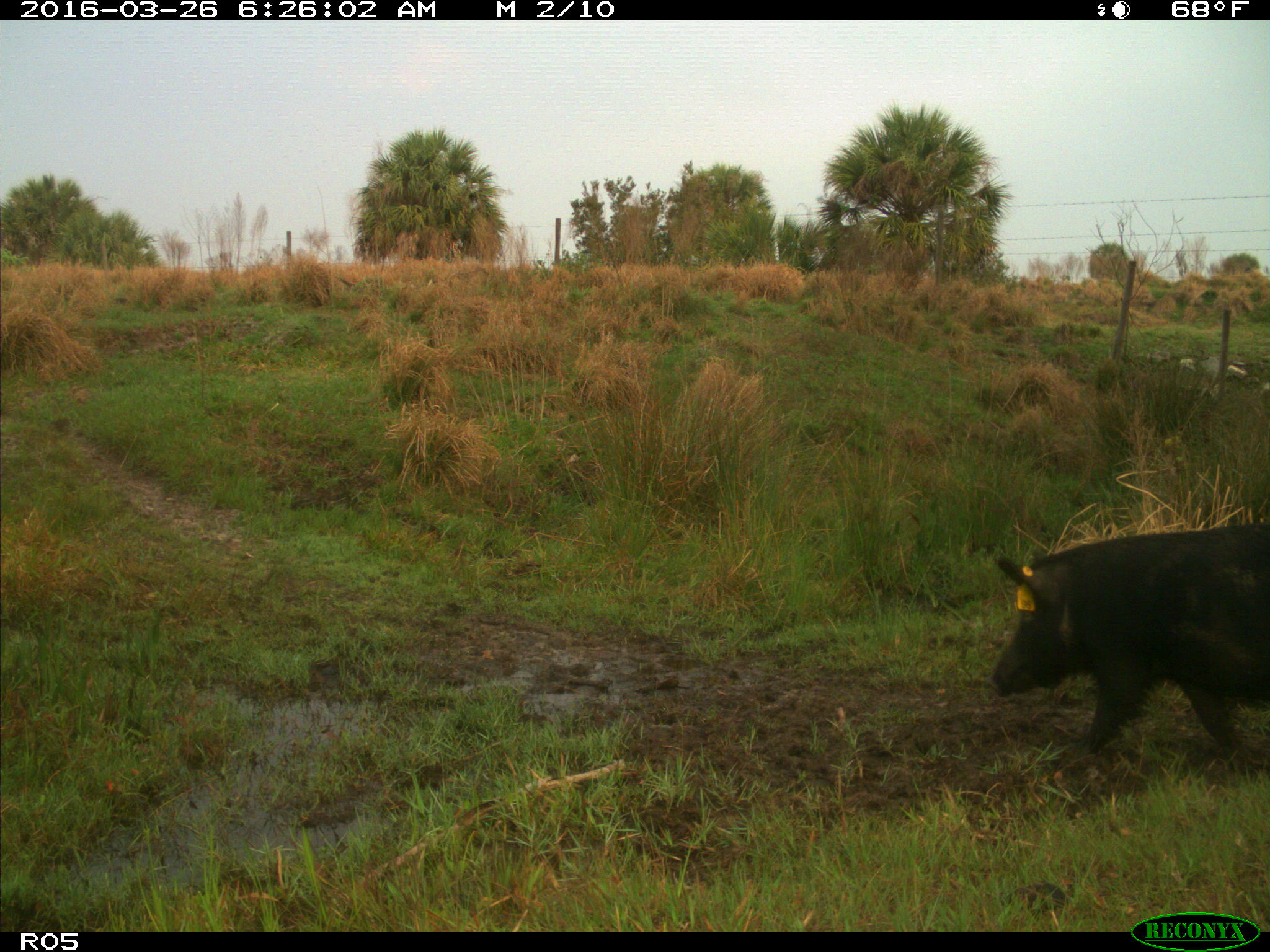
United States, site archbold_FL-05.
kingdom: Animalia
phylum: Chordata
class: Mammalia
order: Artiodactyla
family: Suidae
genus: Sus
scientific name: Sus scrofa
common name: wild boar